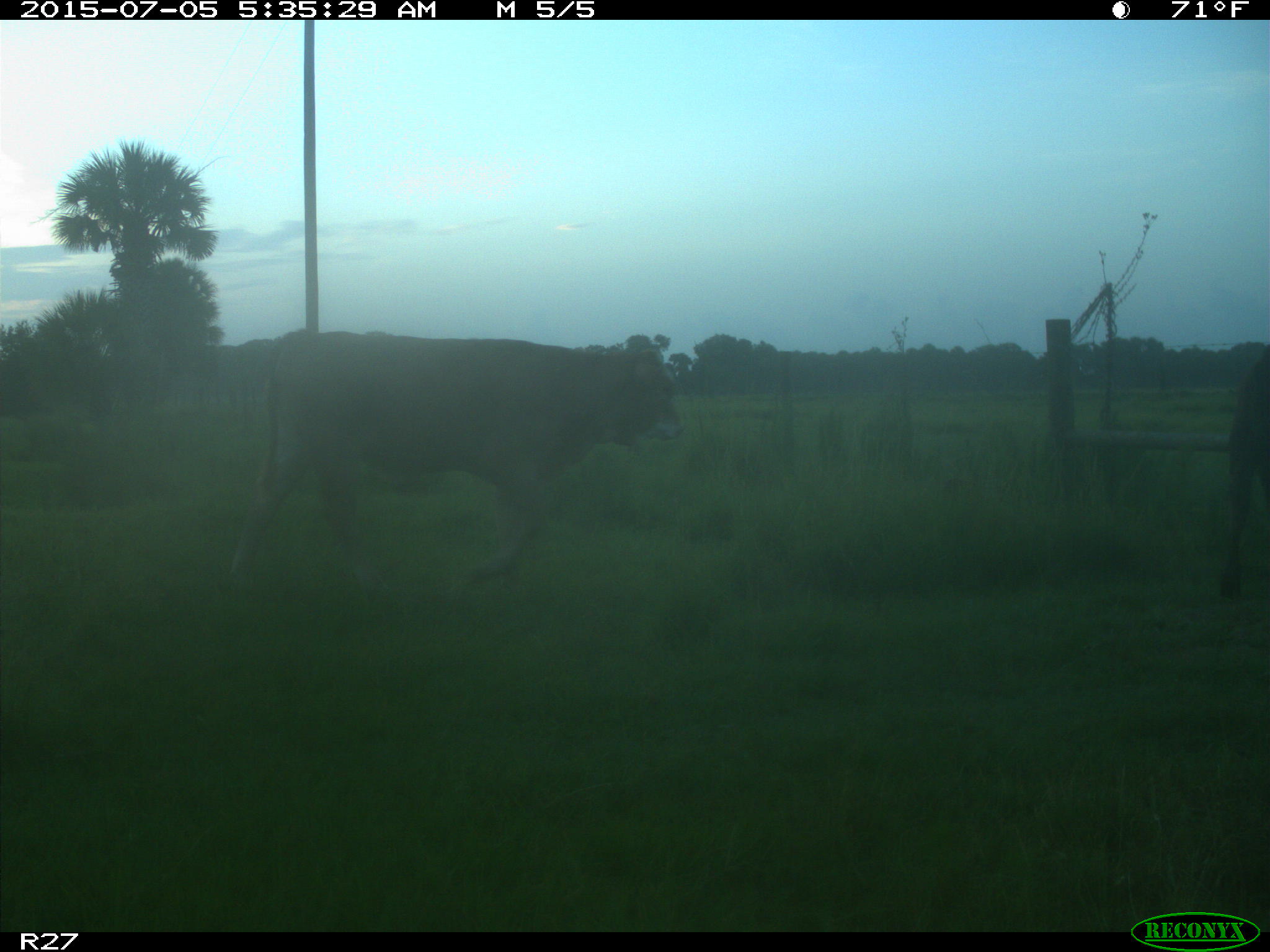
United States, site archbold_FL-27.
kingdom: Animalia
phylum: Chordata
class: Mammalia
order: Artiodactyla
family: Bovidae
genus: Bos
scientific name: Bos taurus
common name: domestic cow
Bos taurus (domestic cow).